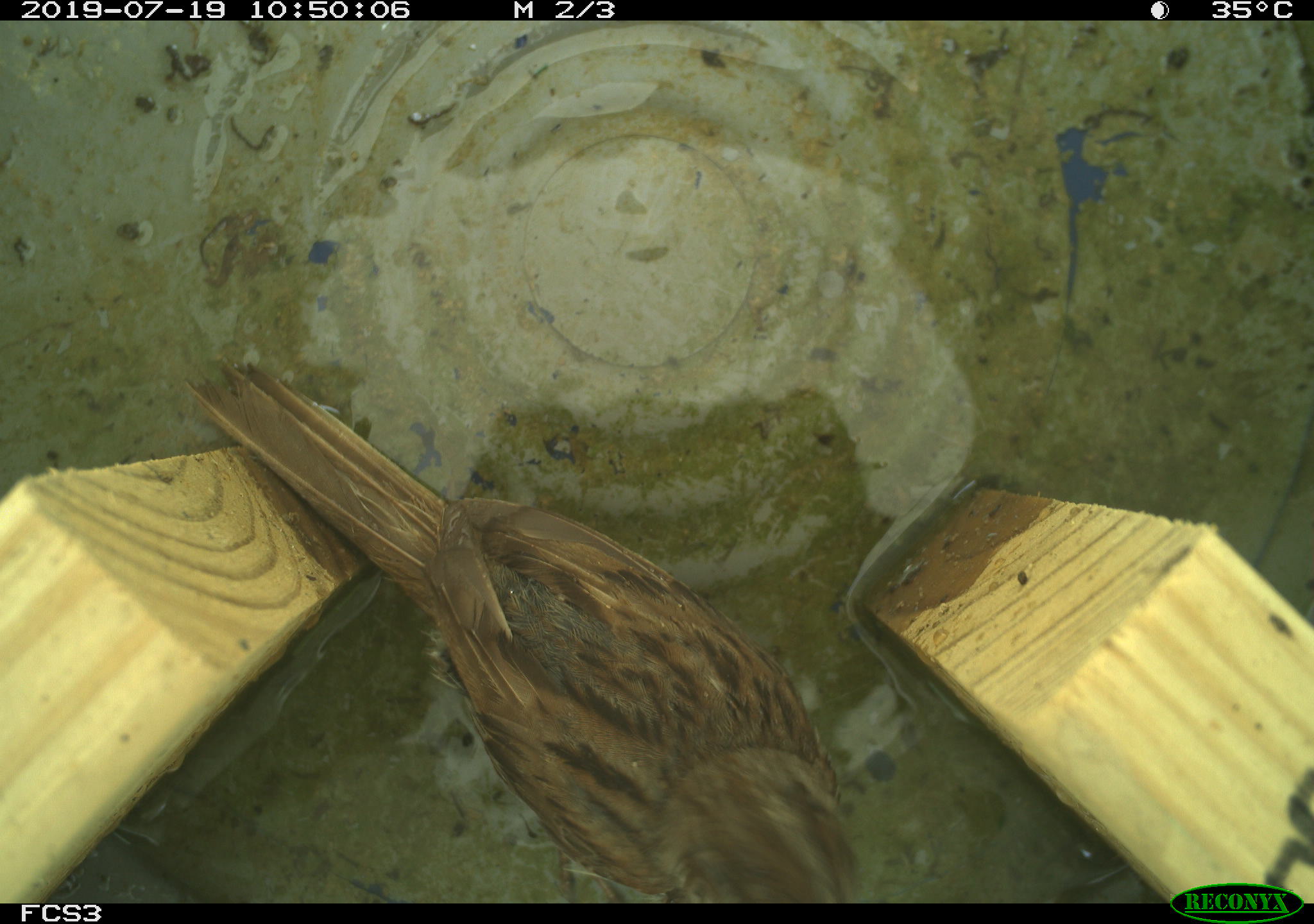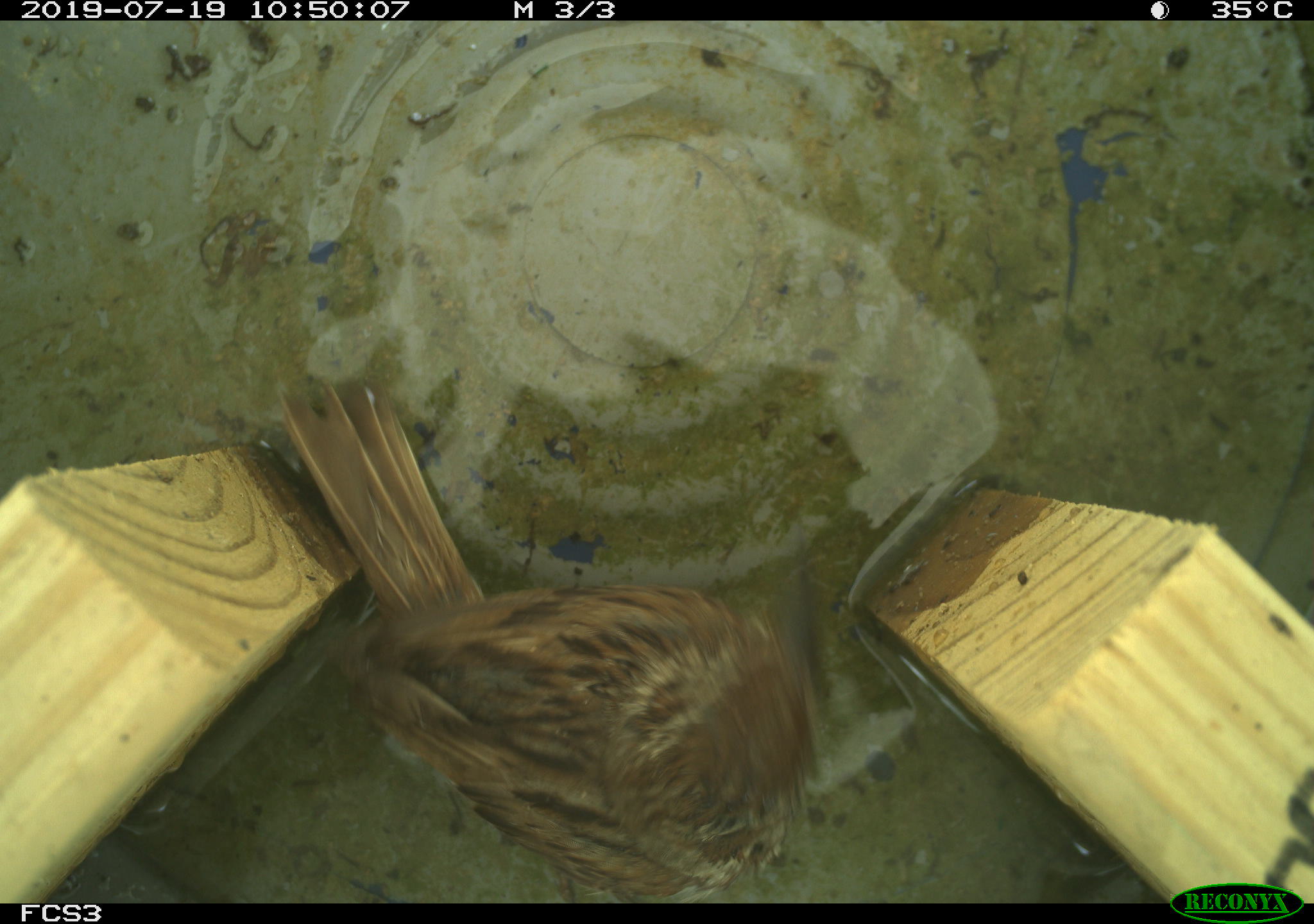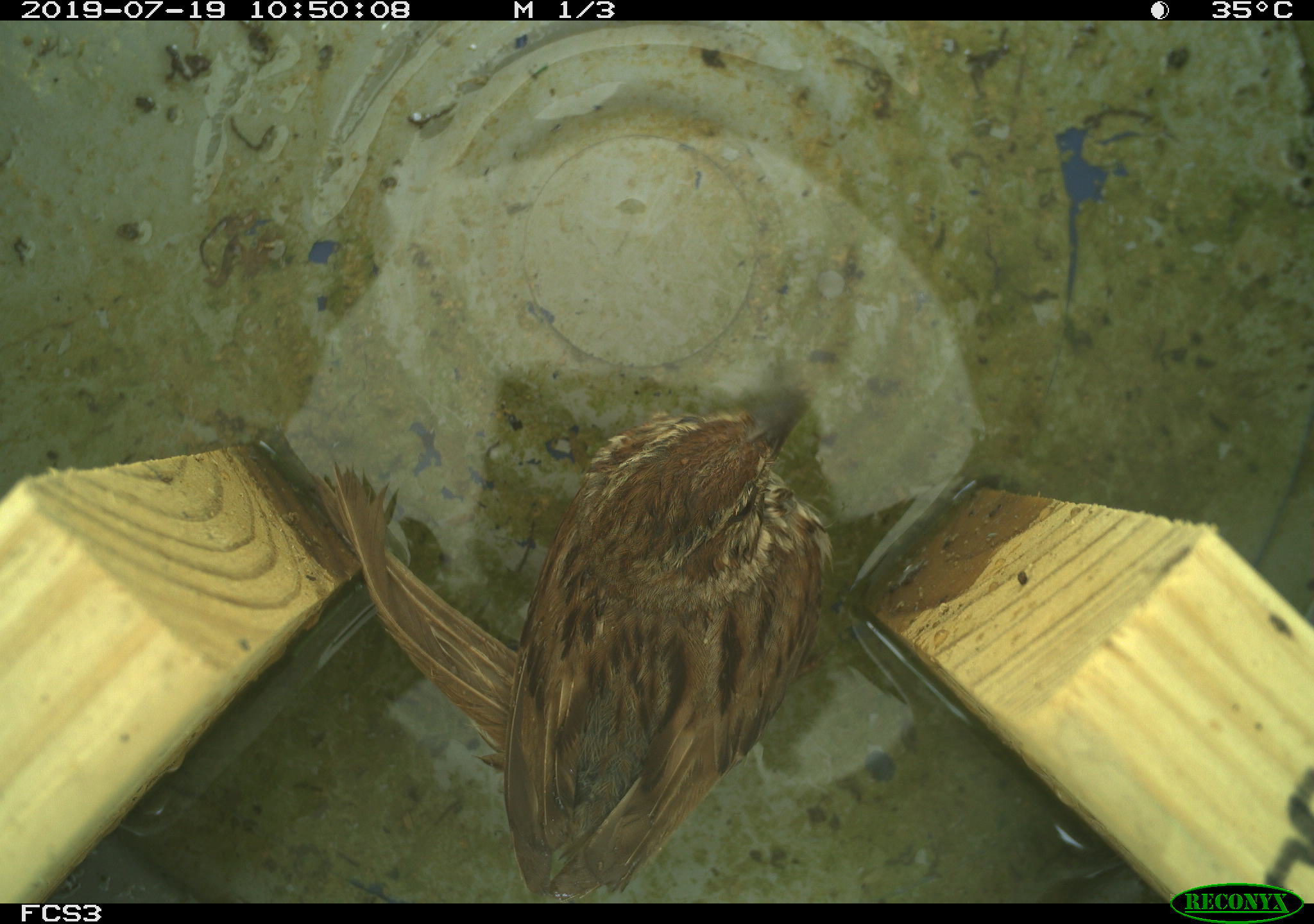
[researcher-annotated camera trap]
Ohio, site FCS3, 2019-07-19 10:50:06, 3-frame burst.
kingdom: Animalia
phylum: Chordata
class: Aves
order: Passeriformes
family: Passerellidae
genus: Melospiza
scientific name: Melospiza melodia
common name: song sparrow